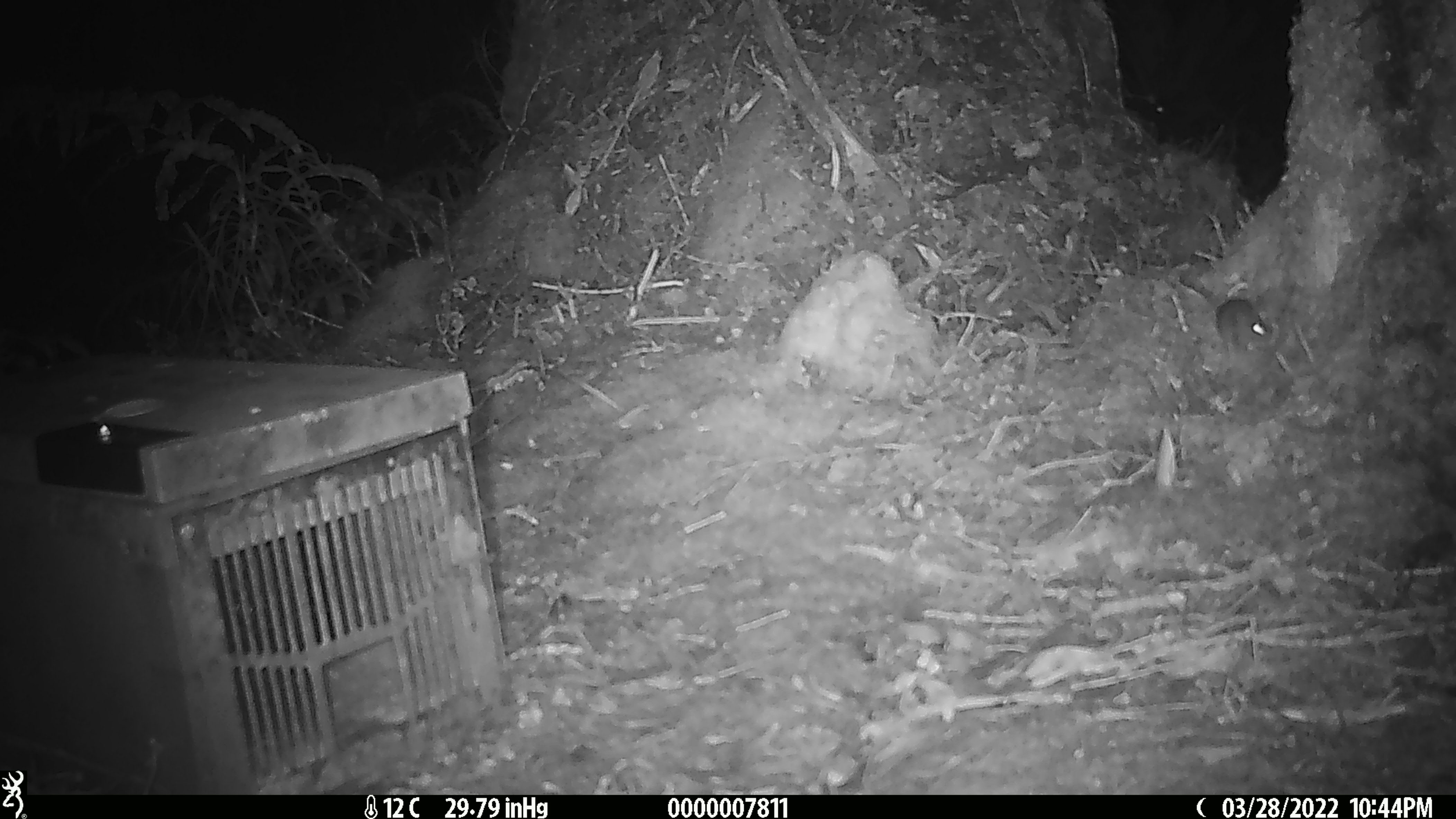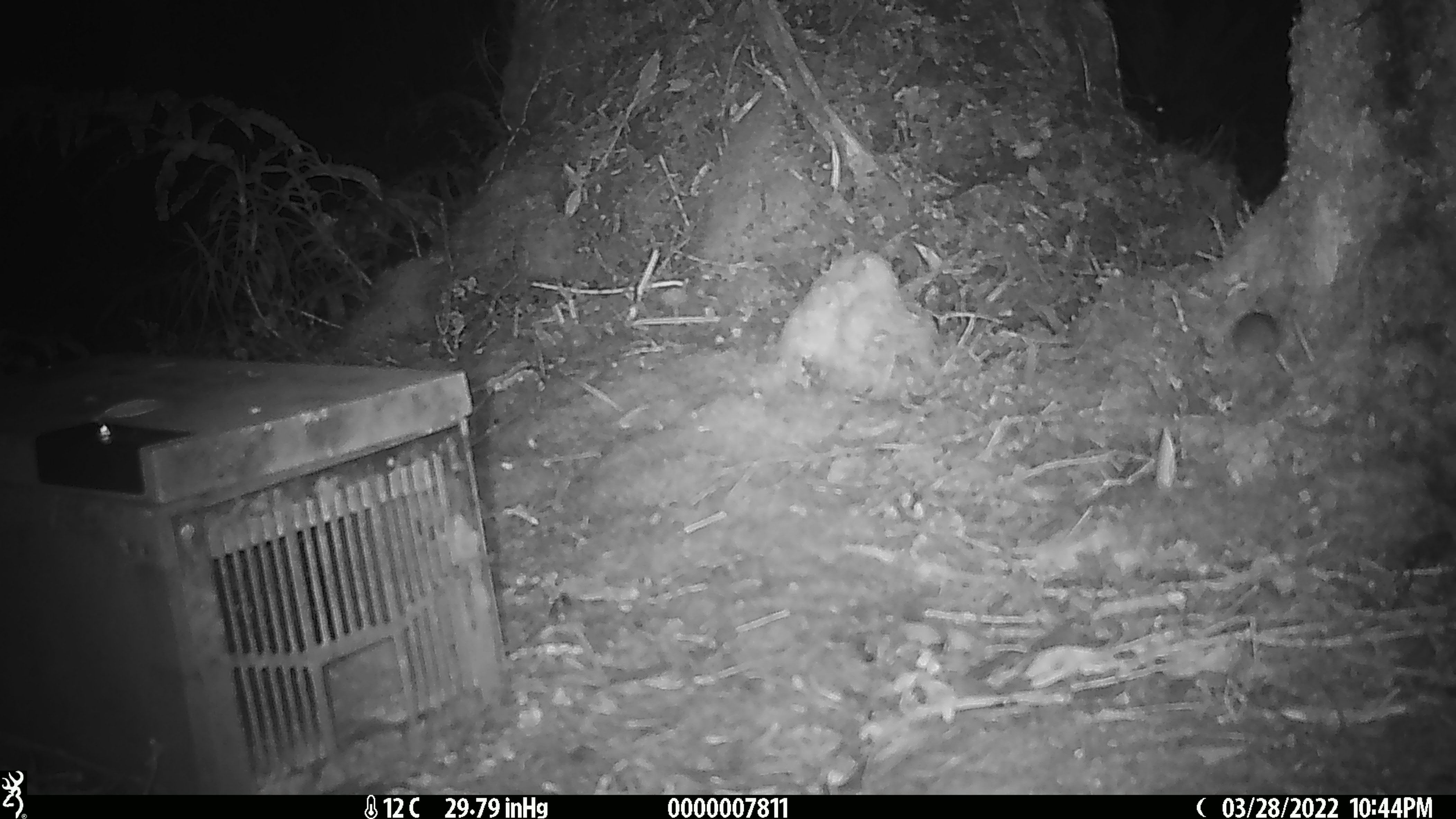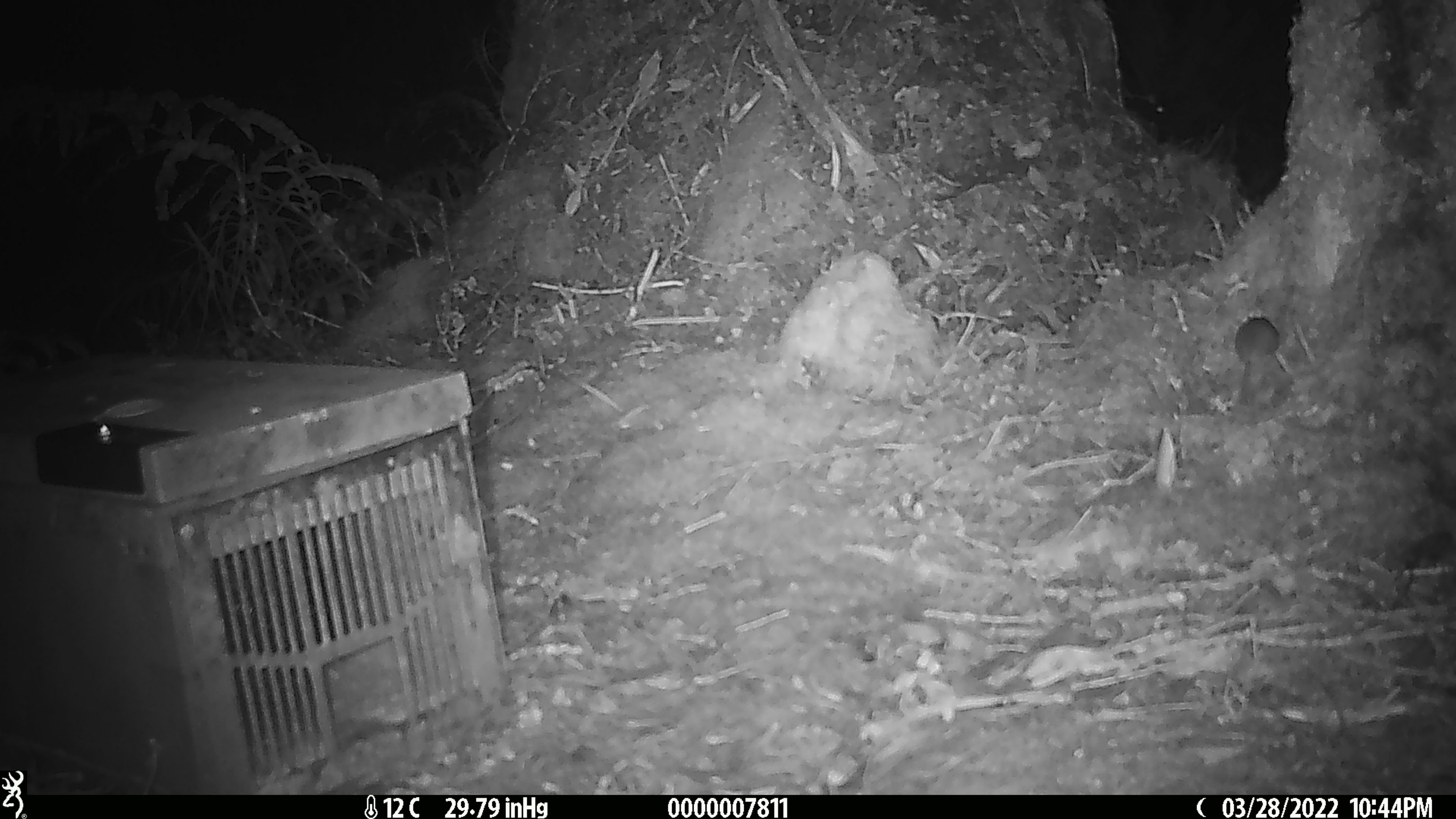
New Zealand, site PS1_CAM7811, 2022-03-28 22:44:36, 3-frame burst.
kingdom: Animalia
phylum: Chordata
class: Mammalia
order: Rodentia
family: Muridae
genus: Mus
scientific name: Mus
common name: mouse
Mouse (Mus).